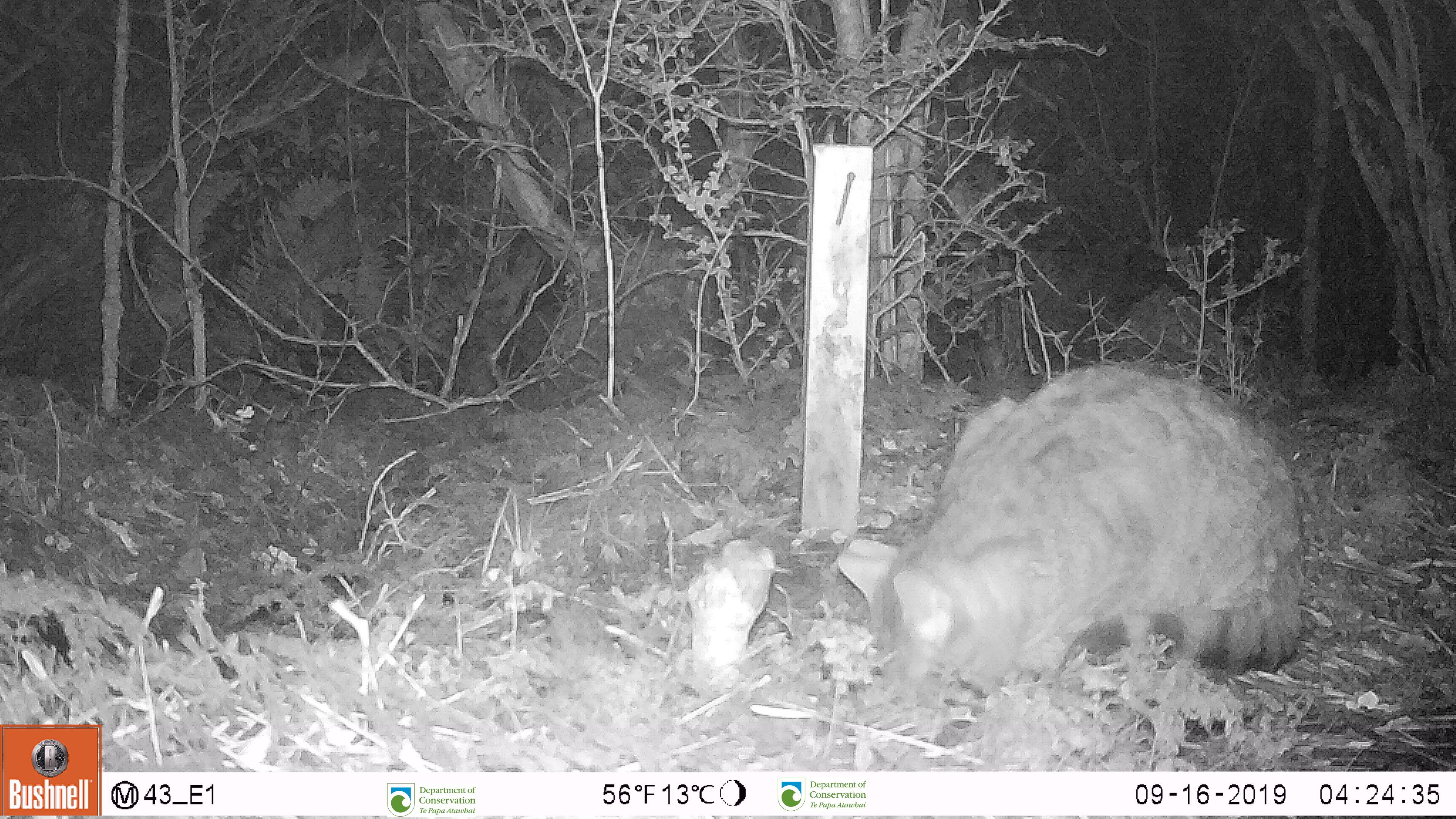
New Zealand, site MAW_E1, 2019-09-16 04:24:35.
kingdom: Animalia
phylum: Chordata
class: Mammalia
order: Carnivora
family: Felidae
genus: Felis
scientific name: Felis catus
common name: domestic cat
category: cat